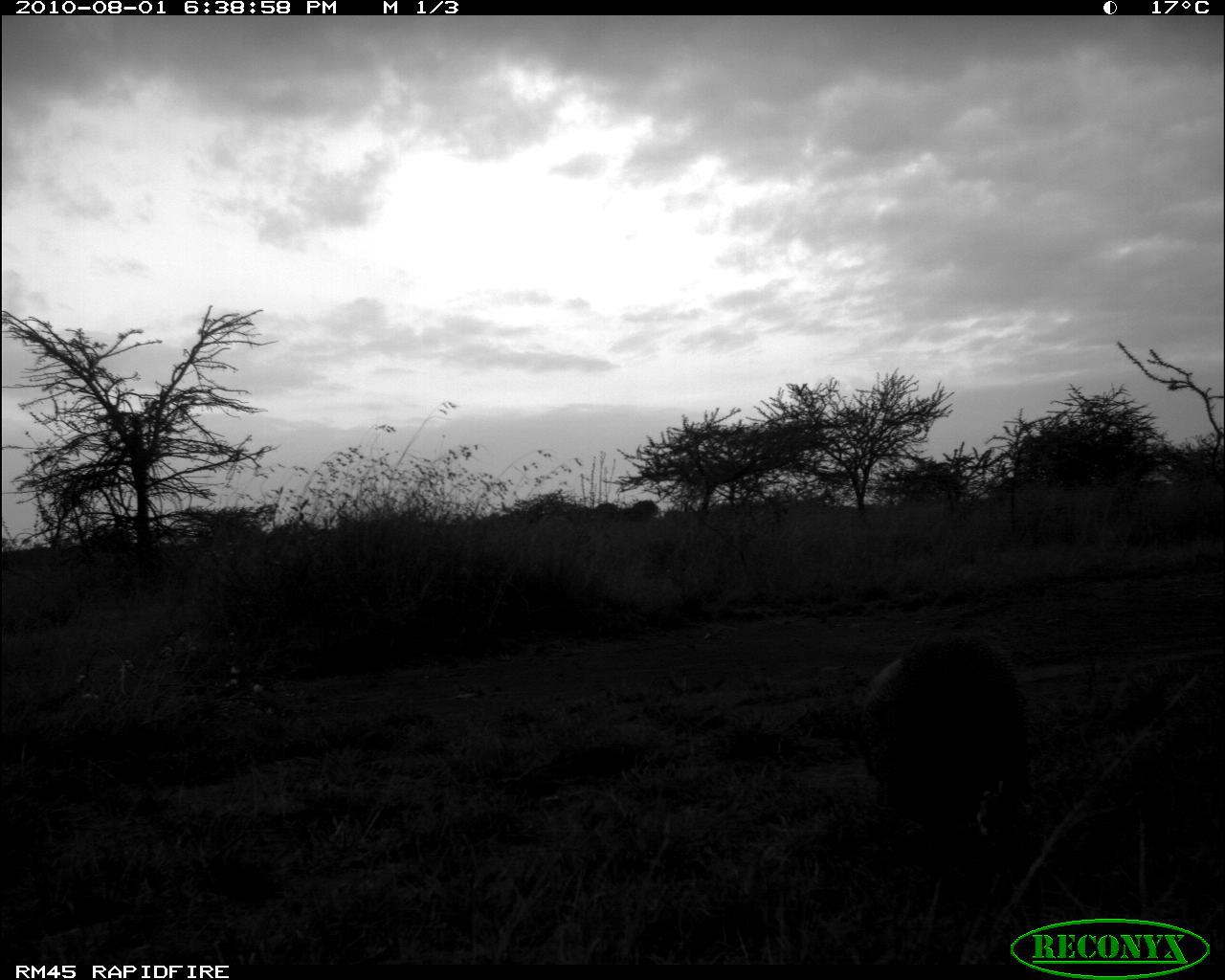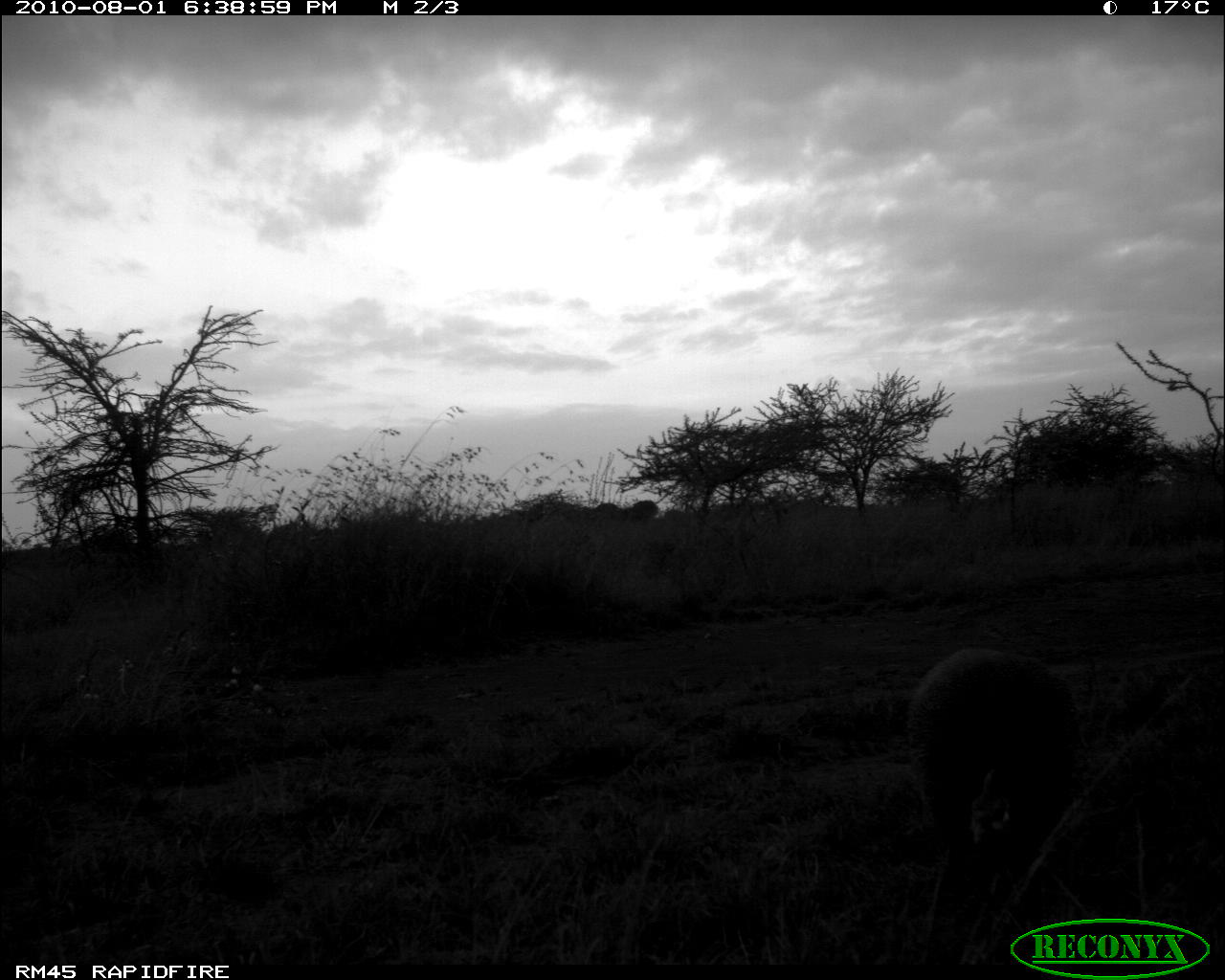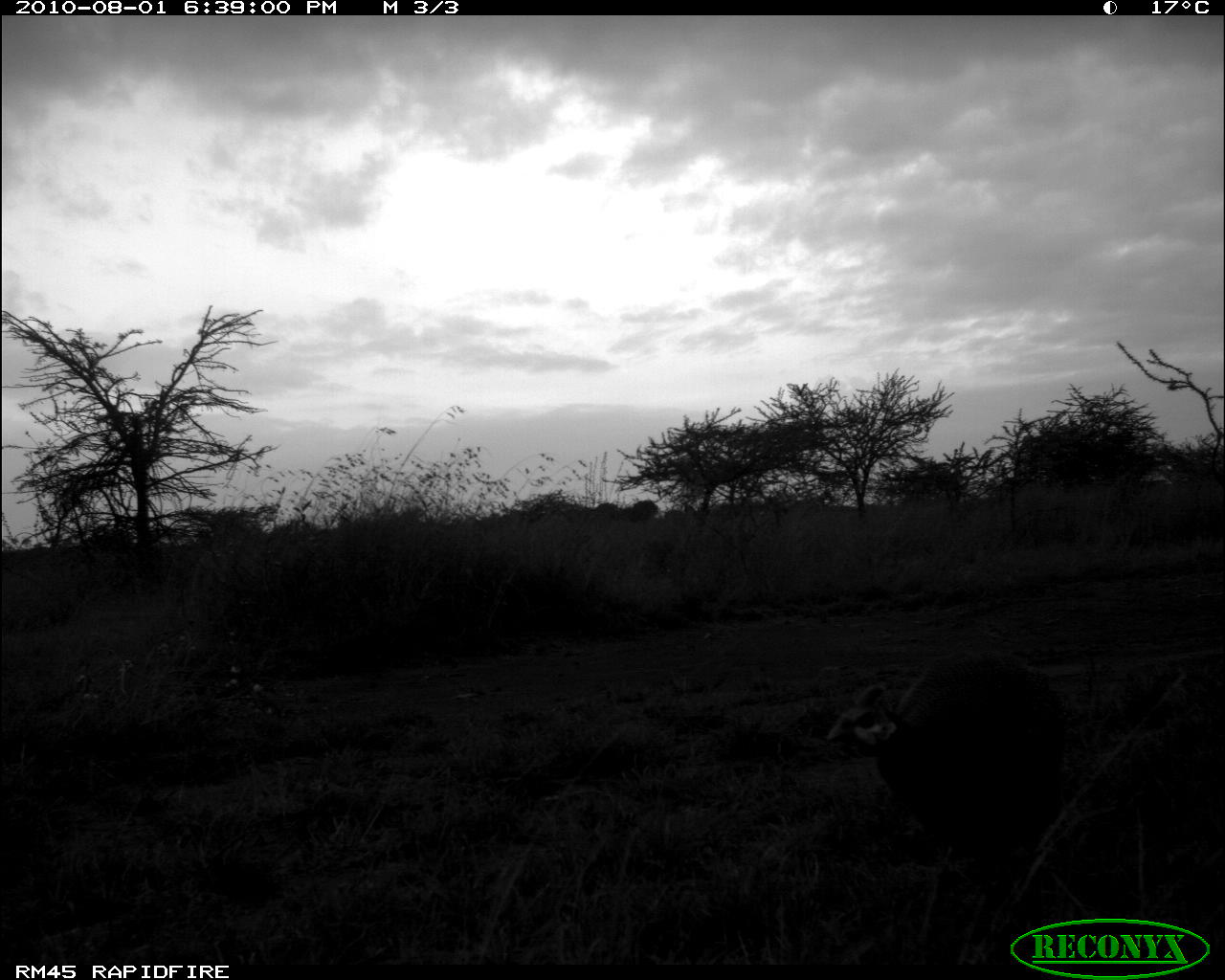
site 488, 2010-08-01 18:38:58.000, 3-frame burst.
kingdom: Animalia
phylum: Chordata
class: Aves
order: Galliformes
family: Numididae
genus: Numida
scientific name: Numida meleagris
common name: helmeted guineafowl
Numida meleagris (helmeted guineafowl), count 1.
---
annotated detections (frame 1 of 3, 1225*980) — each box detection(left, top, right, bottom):
numida meleagris: detection(857, 636, 1030, 851)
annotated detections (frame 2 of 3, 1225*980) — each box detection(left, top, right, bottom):
numida meleagris: detection(910, 645, 1079, 881)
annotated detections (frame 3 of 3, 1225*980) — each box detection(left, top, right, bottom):
numida meleagris: detection(825, 649, 1068, 965)